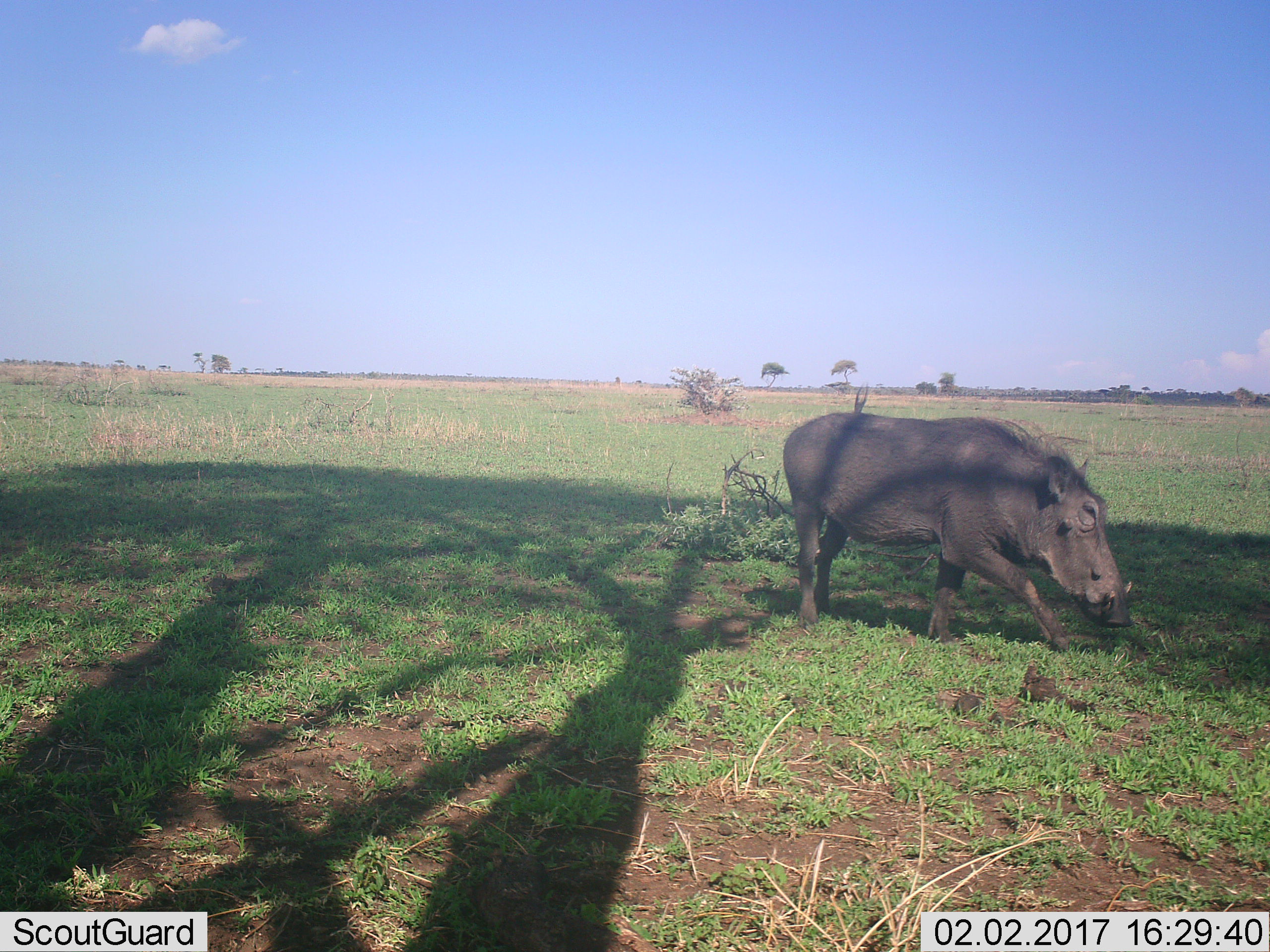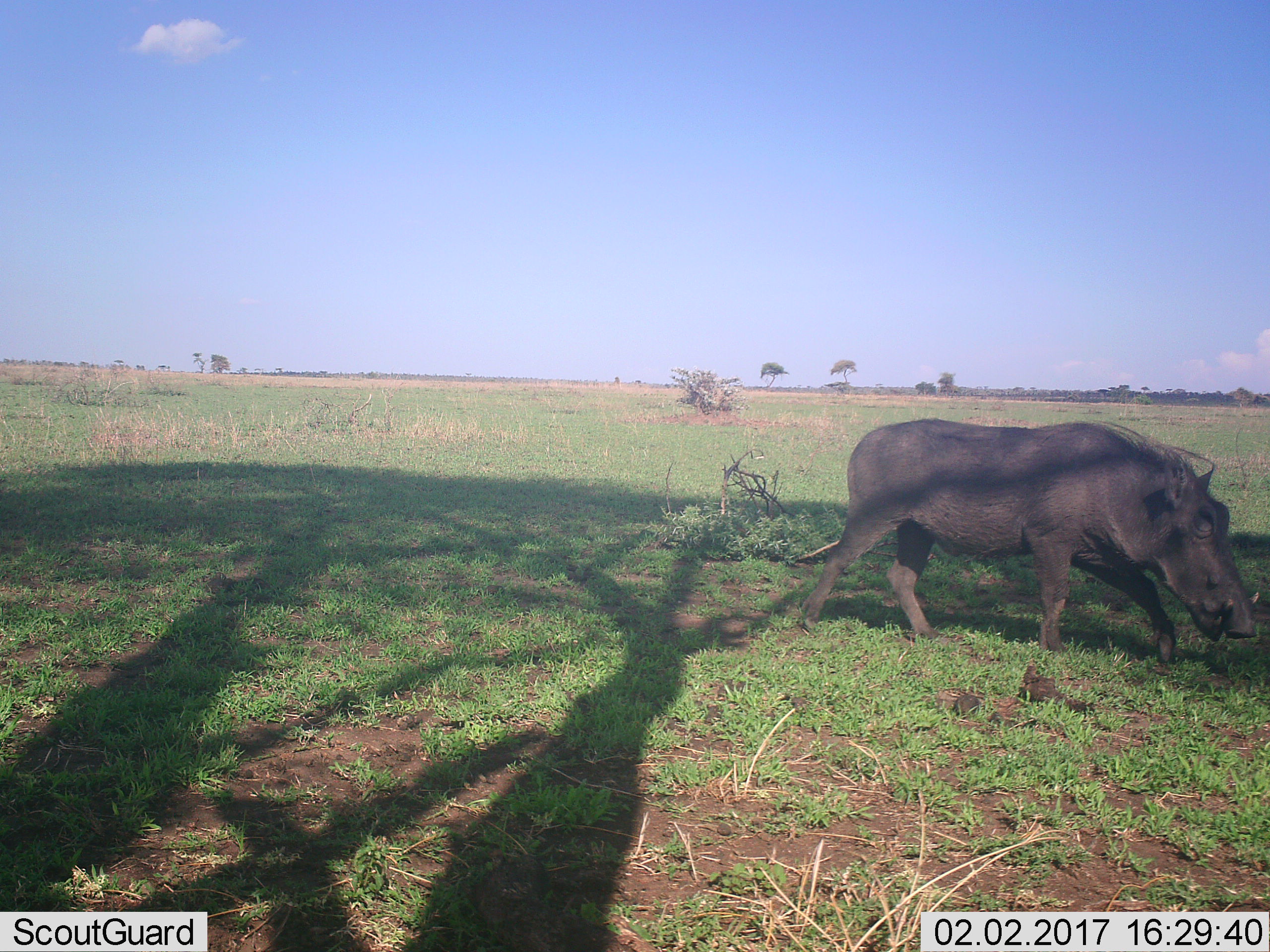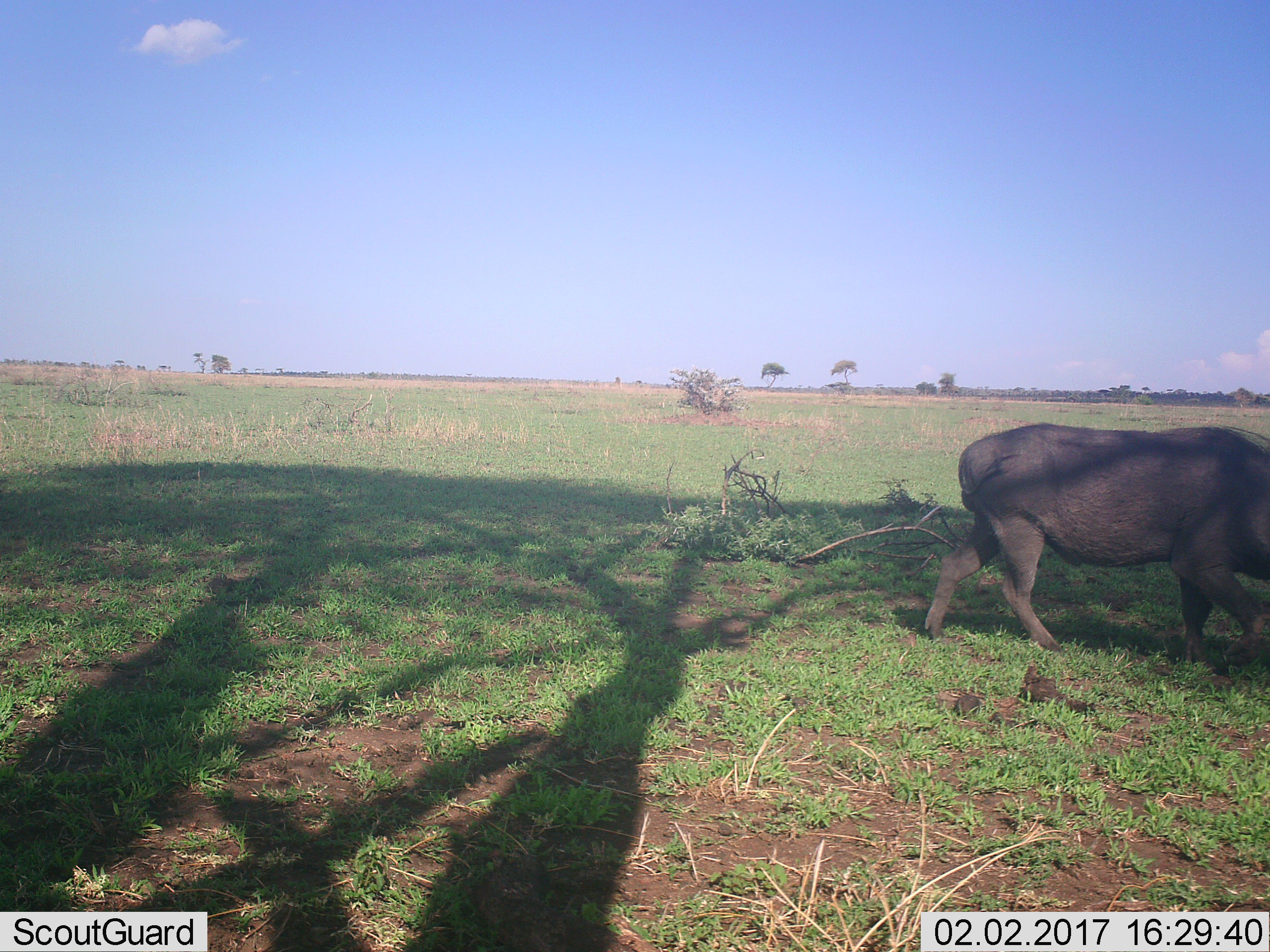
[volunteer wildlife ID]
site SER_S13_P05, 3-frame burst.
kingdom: Animalia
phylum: Chordata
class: Mammalia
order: Artiodactyla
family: Suidae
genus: Phacochoerus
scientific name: Phacochoerus africanus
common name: warthog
Warthog (Phacochoerus africanus), count 1. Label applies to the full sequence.